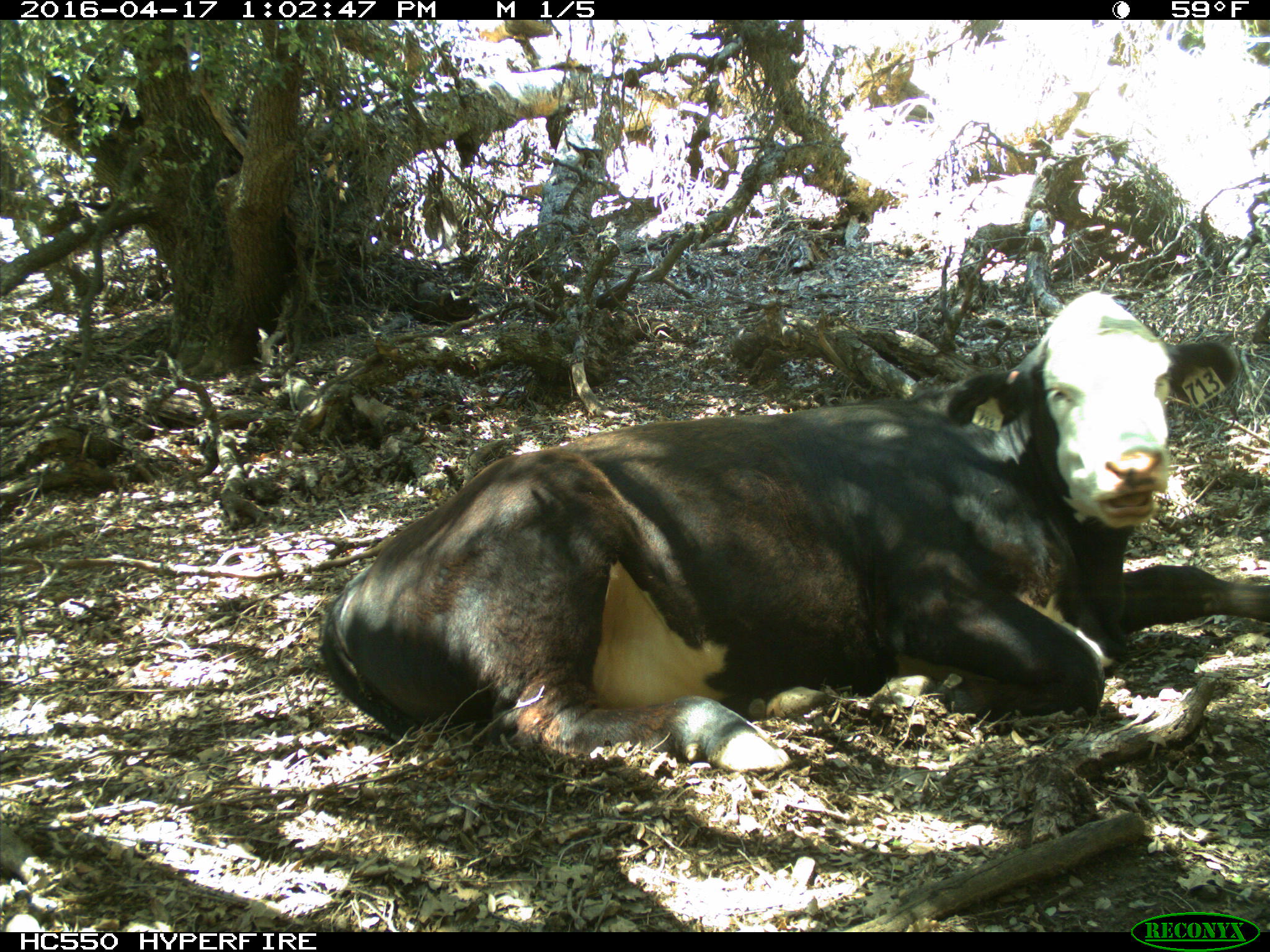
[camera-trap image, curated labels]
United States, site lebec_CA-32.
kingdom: Animalia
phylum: Chordata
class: Mammalia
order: Artiodactyla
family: Bovidae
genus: Bos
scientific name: Bos taurus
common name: domestic cow